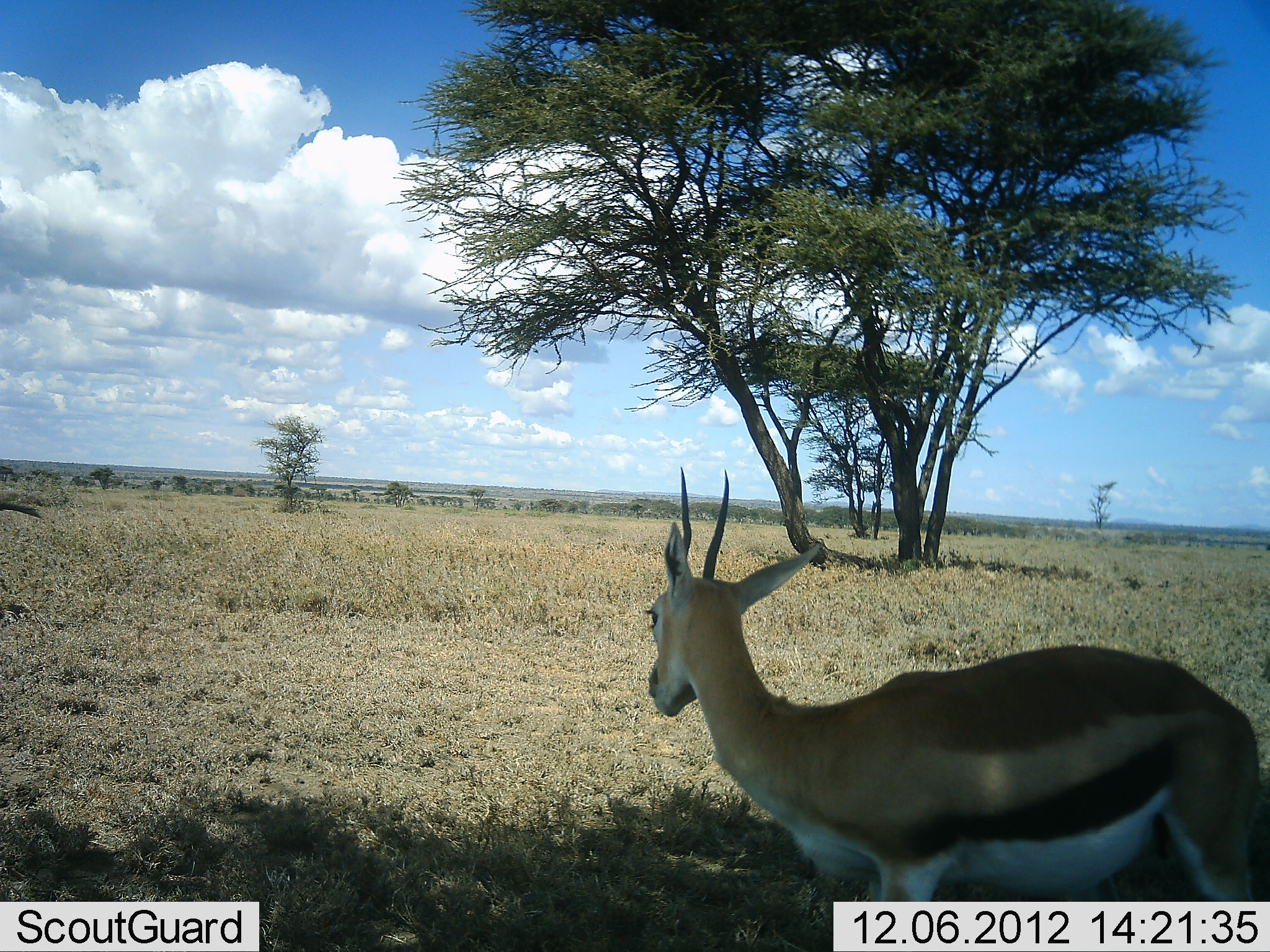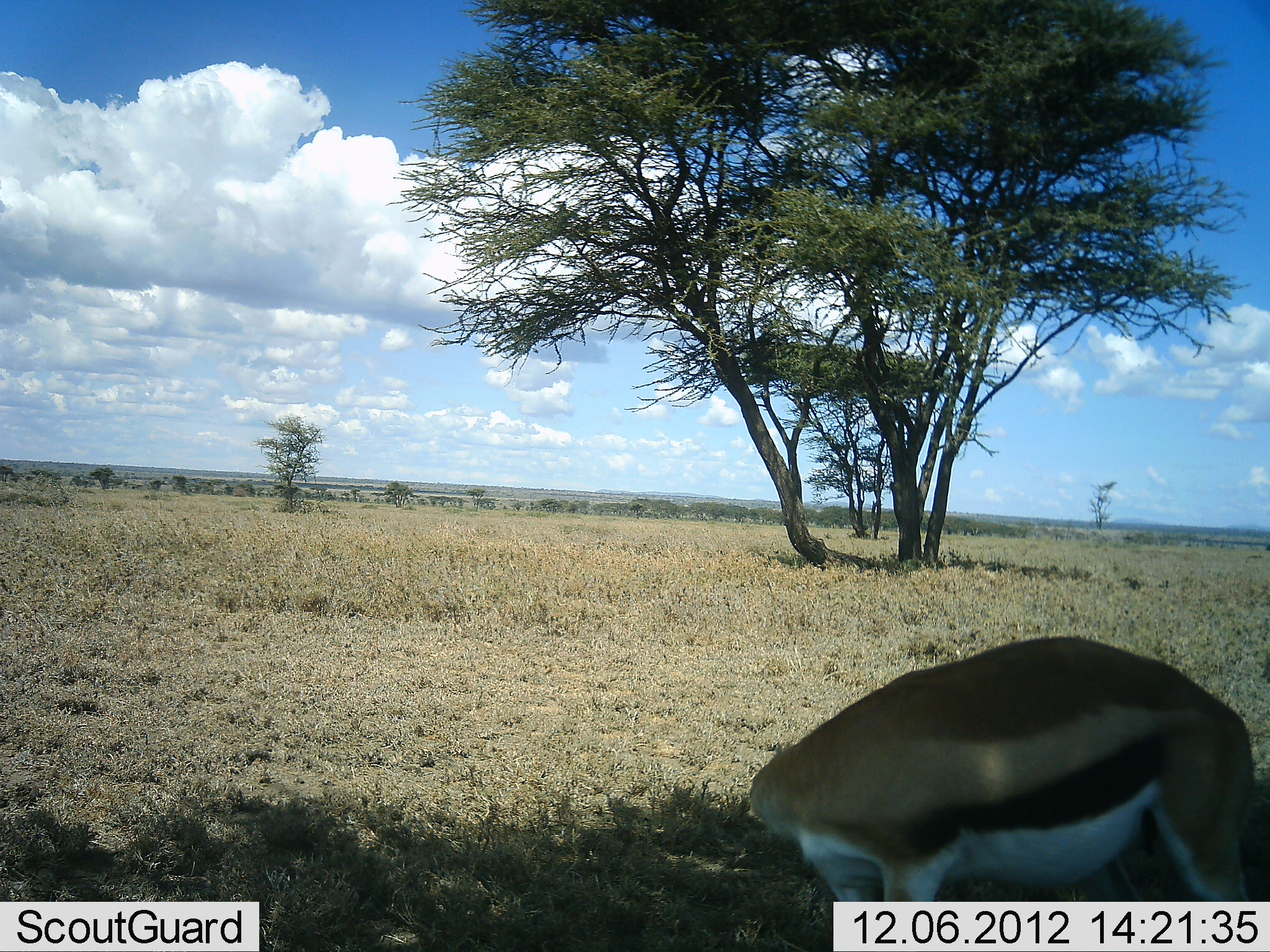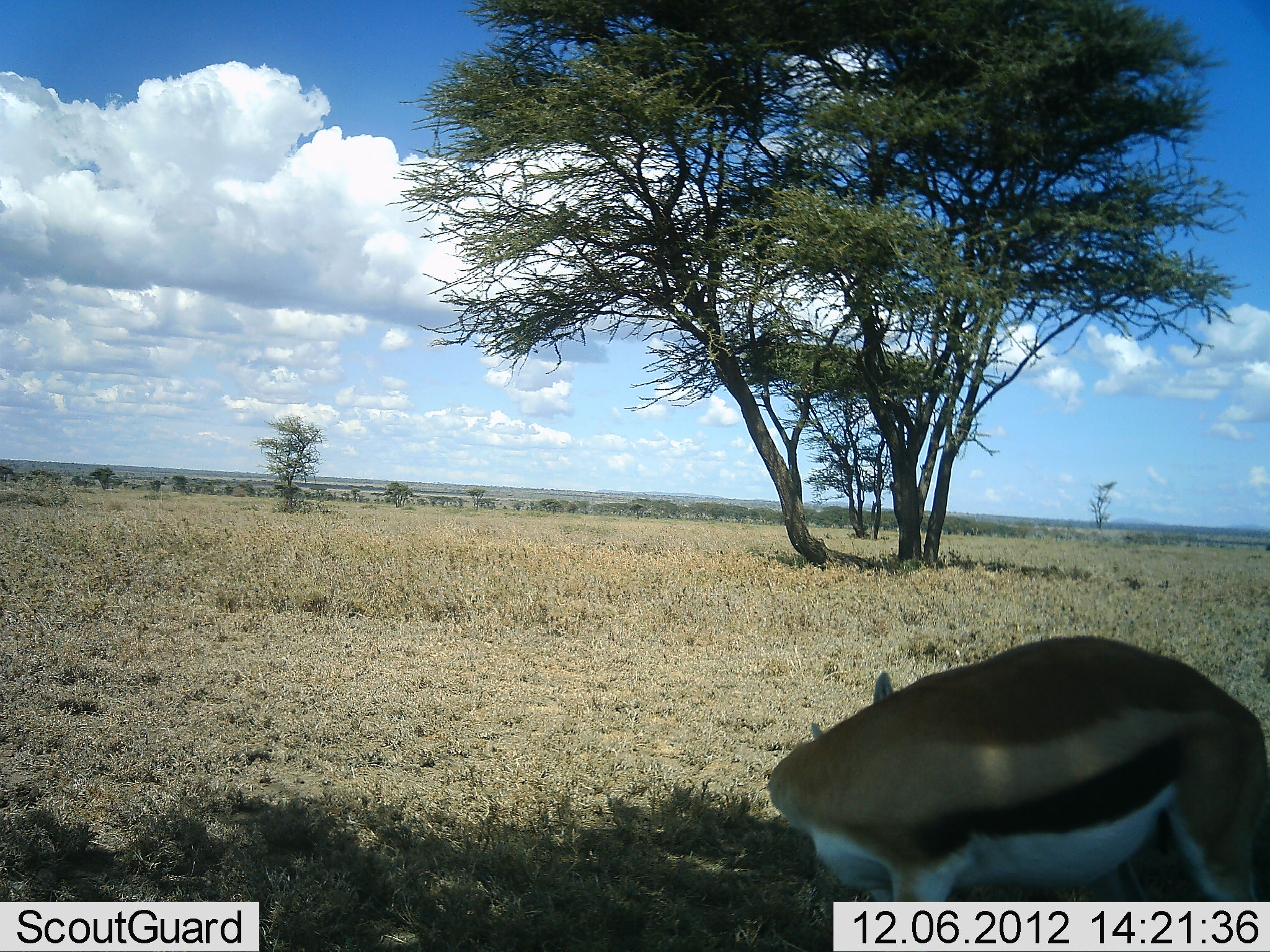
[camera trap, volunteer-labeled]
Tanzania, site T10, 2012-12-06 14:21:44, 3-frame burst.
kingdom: Animalia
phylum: Chordata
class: Mammalia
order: Artiodactyla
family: Bovidae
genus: Eudorcas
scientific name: Eudorcas thomsonii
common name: thomson's gazelle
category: gazellethomsons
Gazellethomsons (thomson's gazelle) (Eudorcas thomsonii), count 1. Behavior (volunteer vote fractions): standing 80%, resting 0%, moving 40%, interacting 0%. Young present (vote fraction): 0%. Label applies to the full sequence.